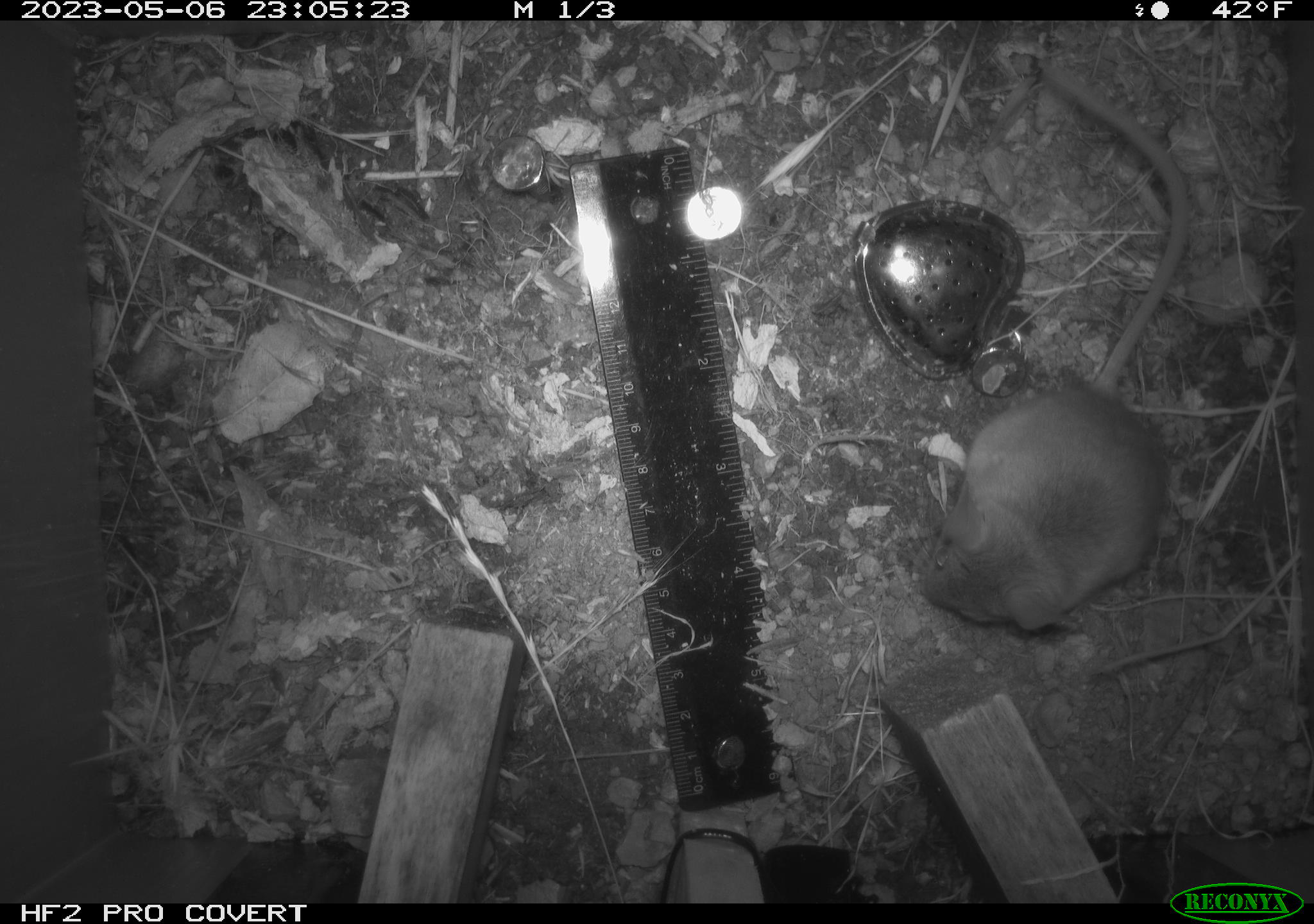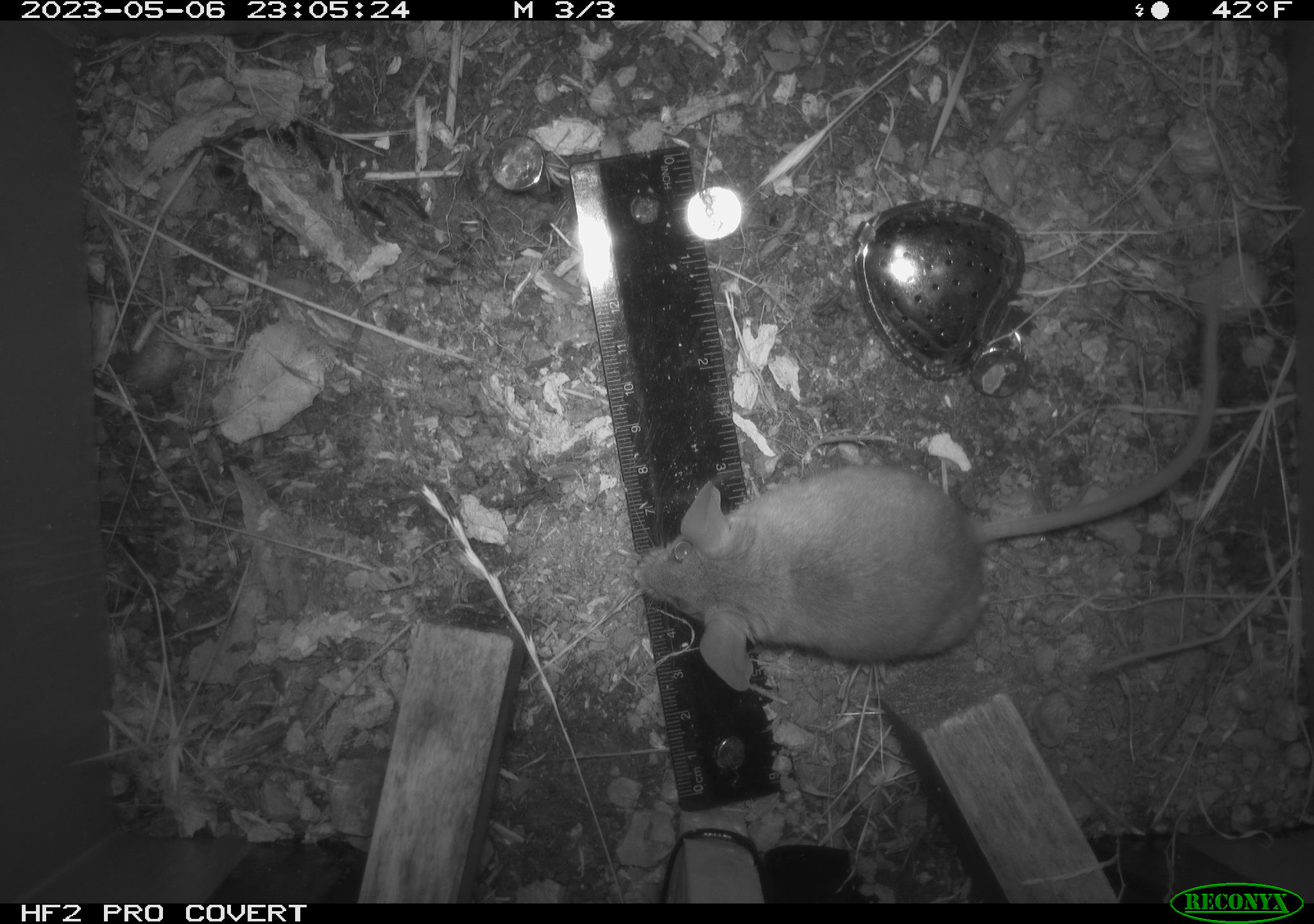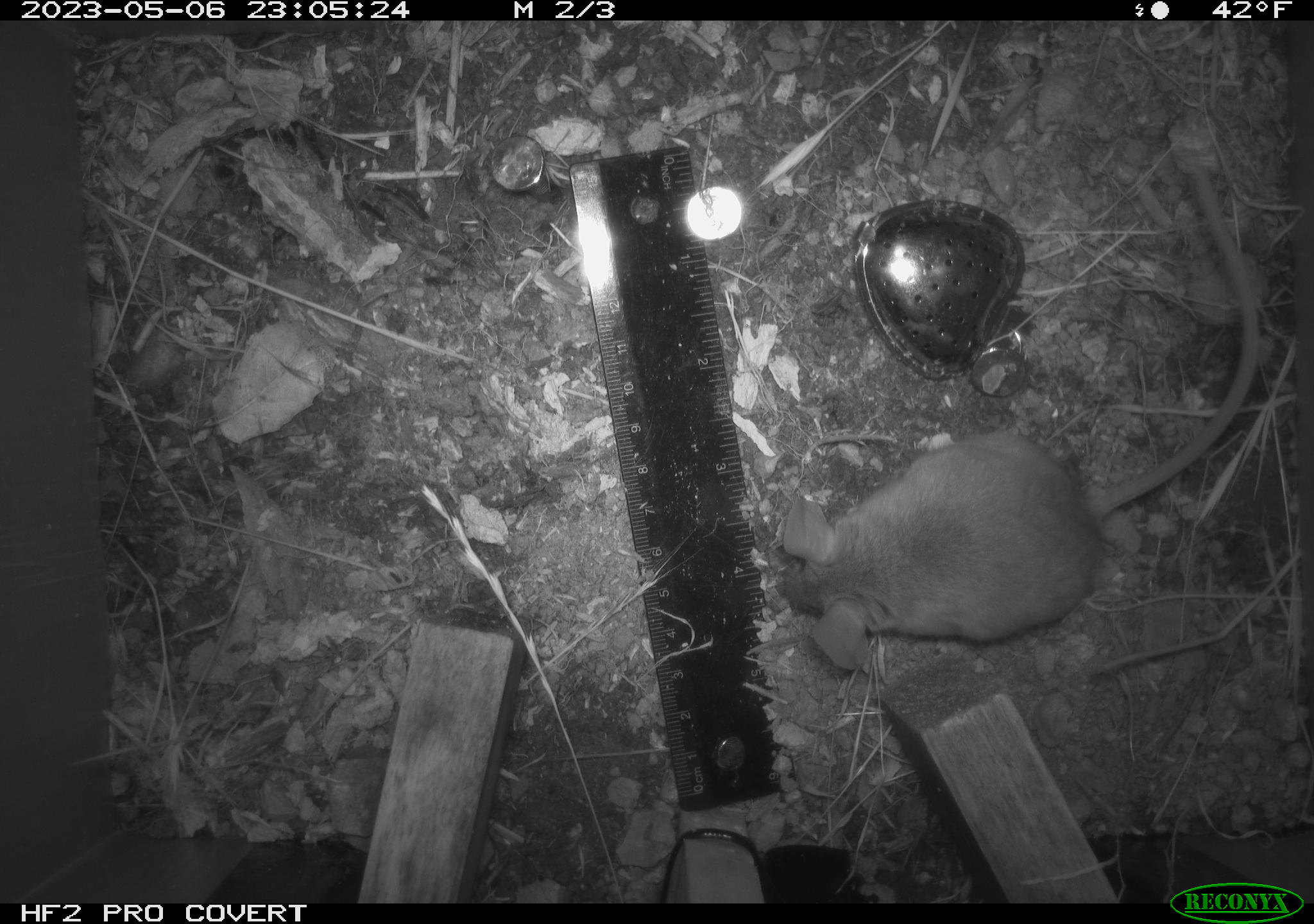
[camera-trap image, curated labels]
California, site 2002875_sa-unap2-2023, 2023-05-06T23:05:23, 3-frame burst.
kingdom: Animalia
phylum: Chordata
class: Mammalia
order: Rodentia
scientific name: Rodentia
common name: mouse species